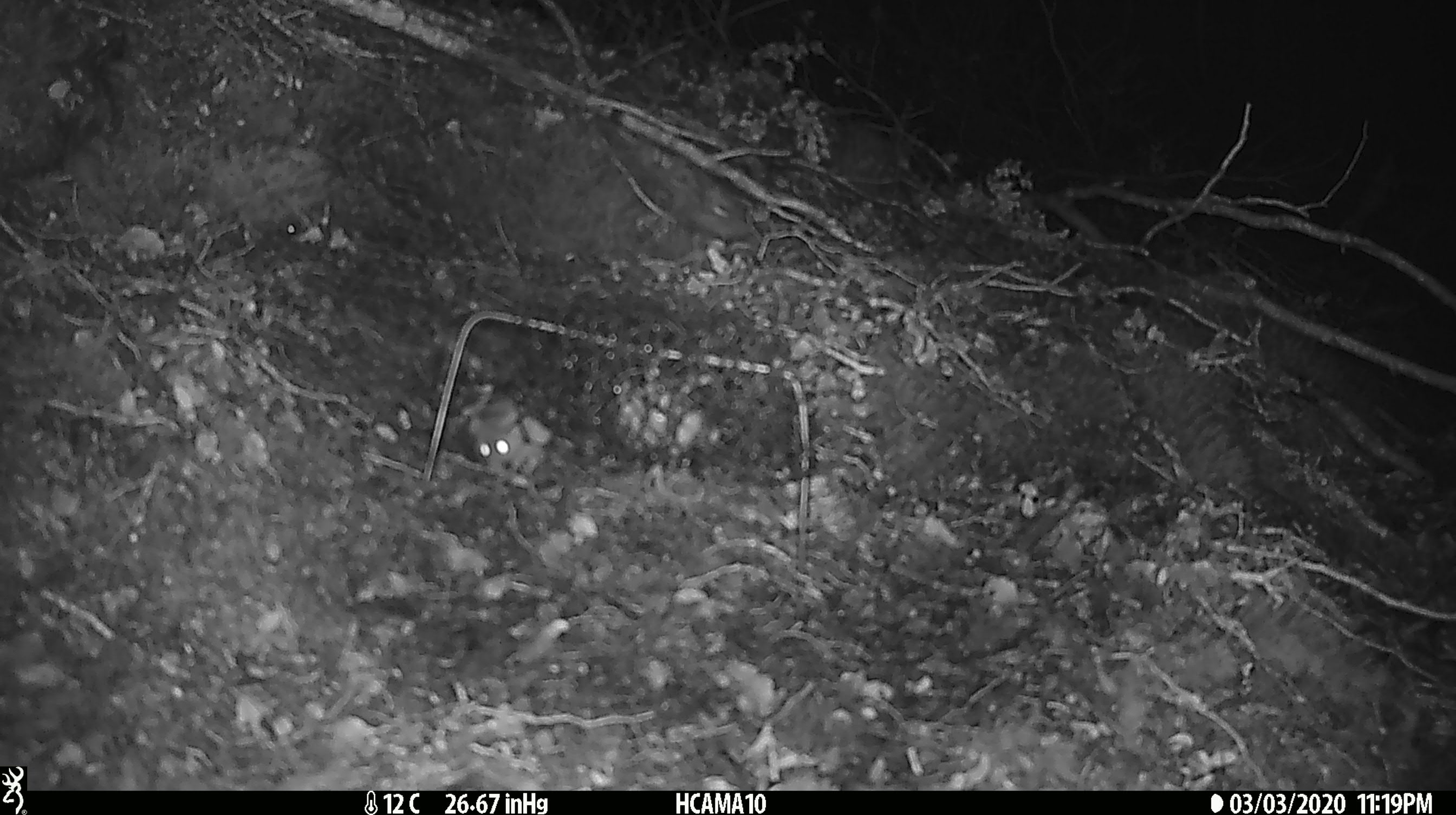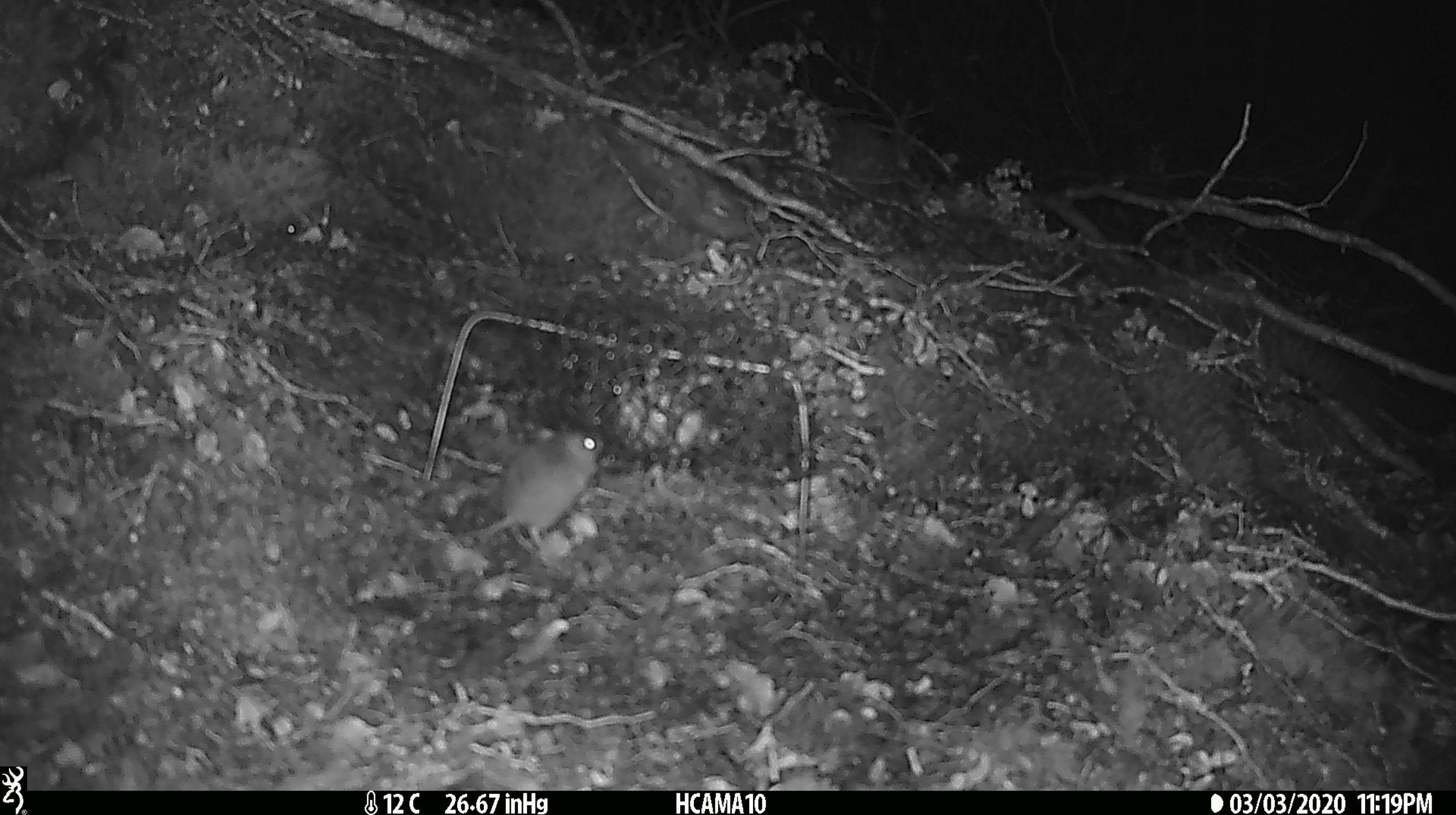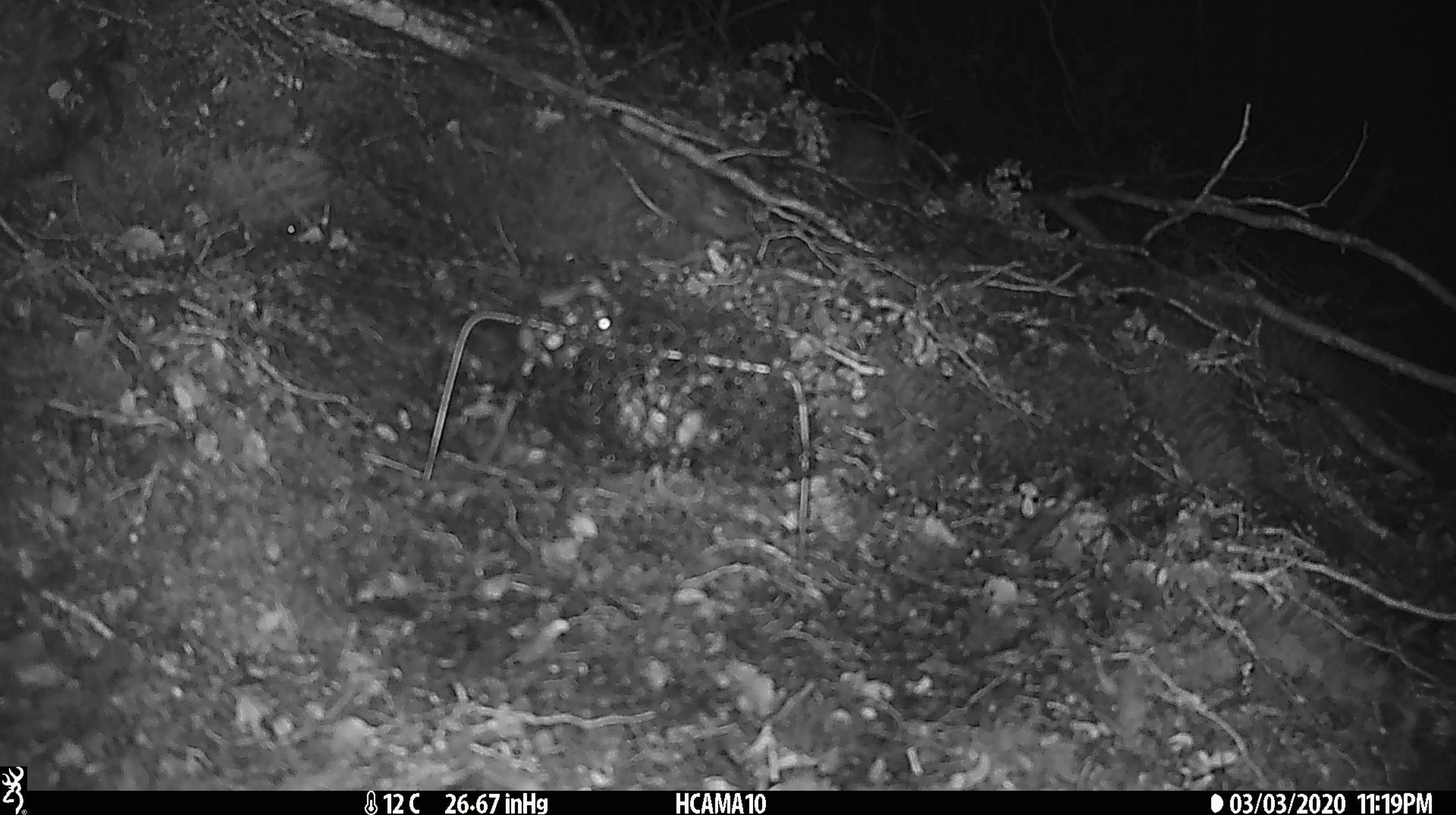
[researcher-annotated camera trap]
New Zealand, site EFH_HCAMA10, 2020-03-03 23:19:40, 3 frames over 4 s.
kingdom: Animalia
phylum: Chordata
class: Mammalia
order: Rodentia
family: Muridae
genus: Mus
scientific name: Mus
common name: mouse